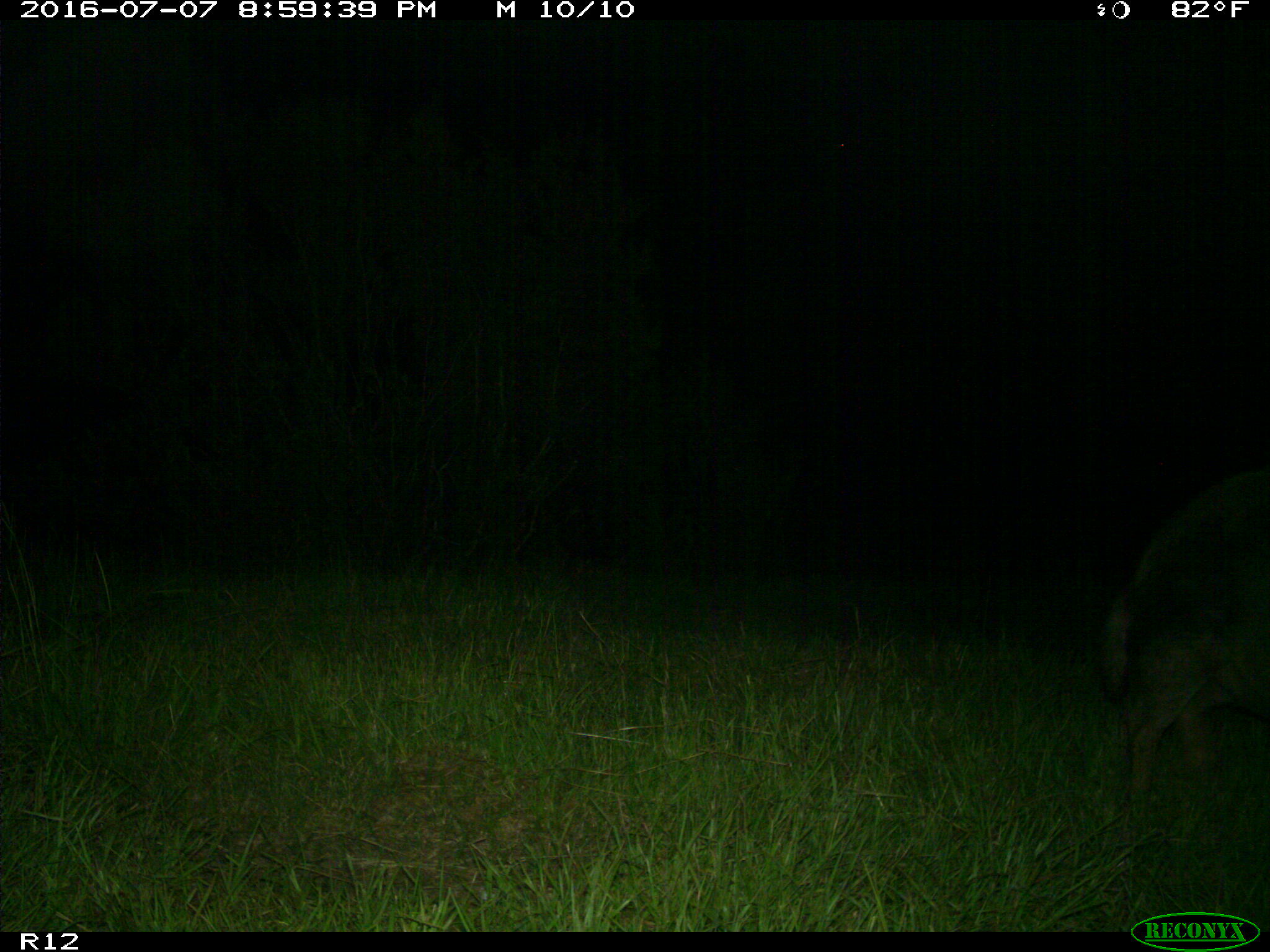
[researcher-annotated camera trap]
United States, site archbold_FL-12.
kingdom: Animalia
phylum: Chordata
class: Mammalia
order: Artiodactyla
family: Suidae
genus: Sus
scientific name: Sus scrofa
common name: wild boar